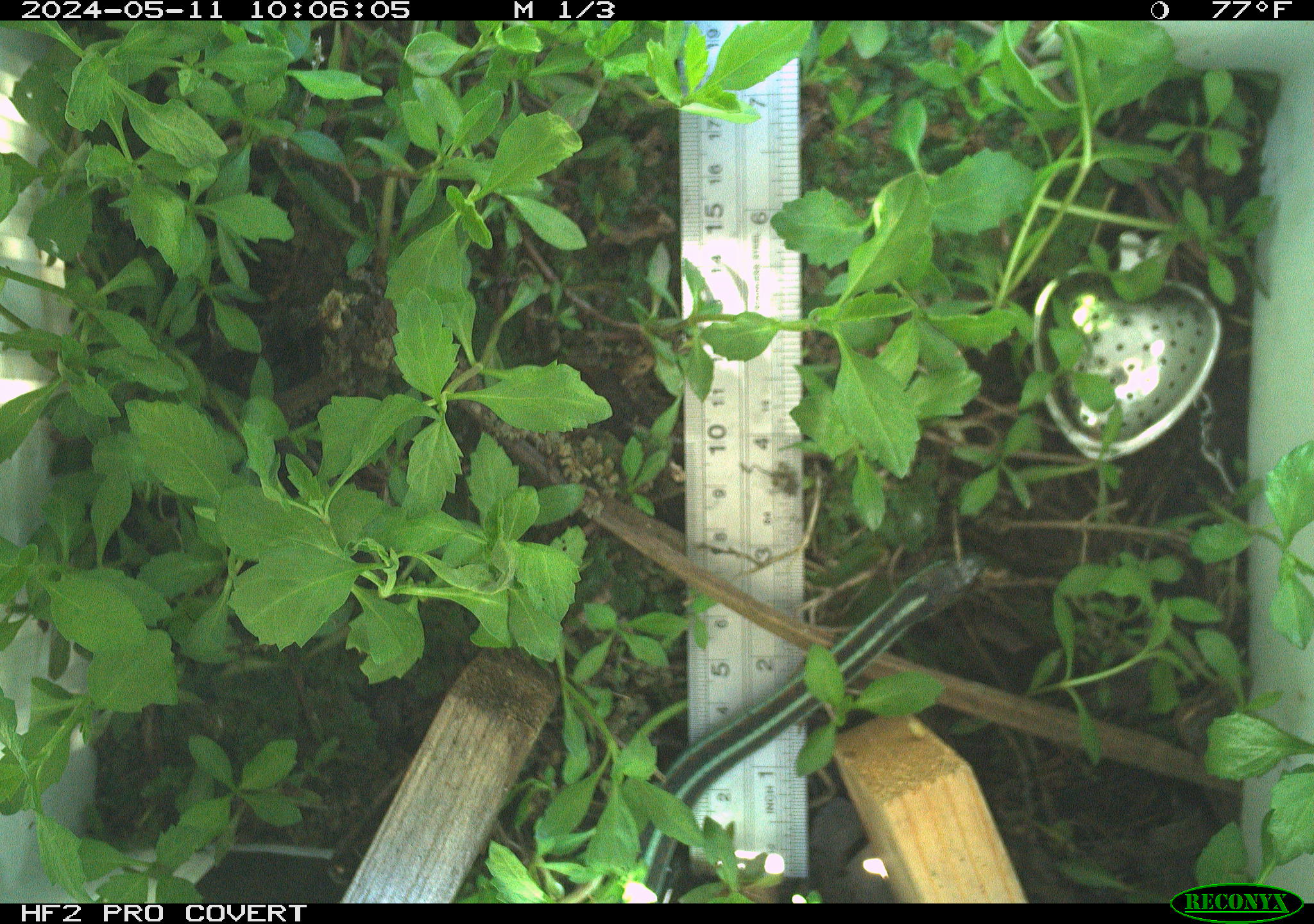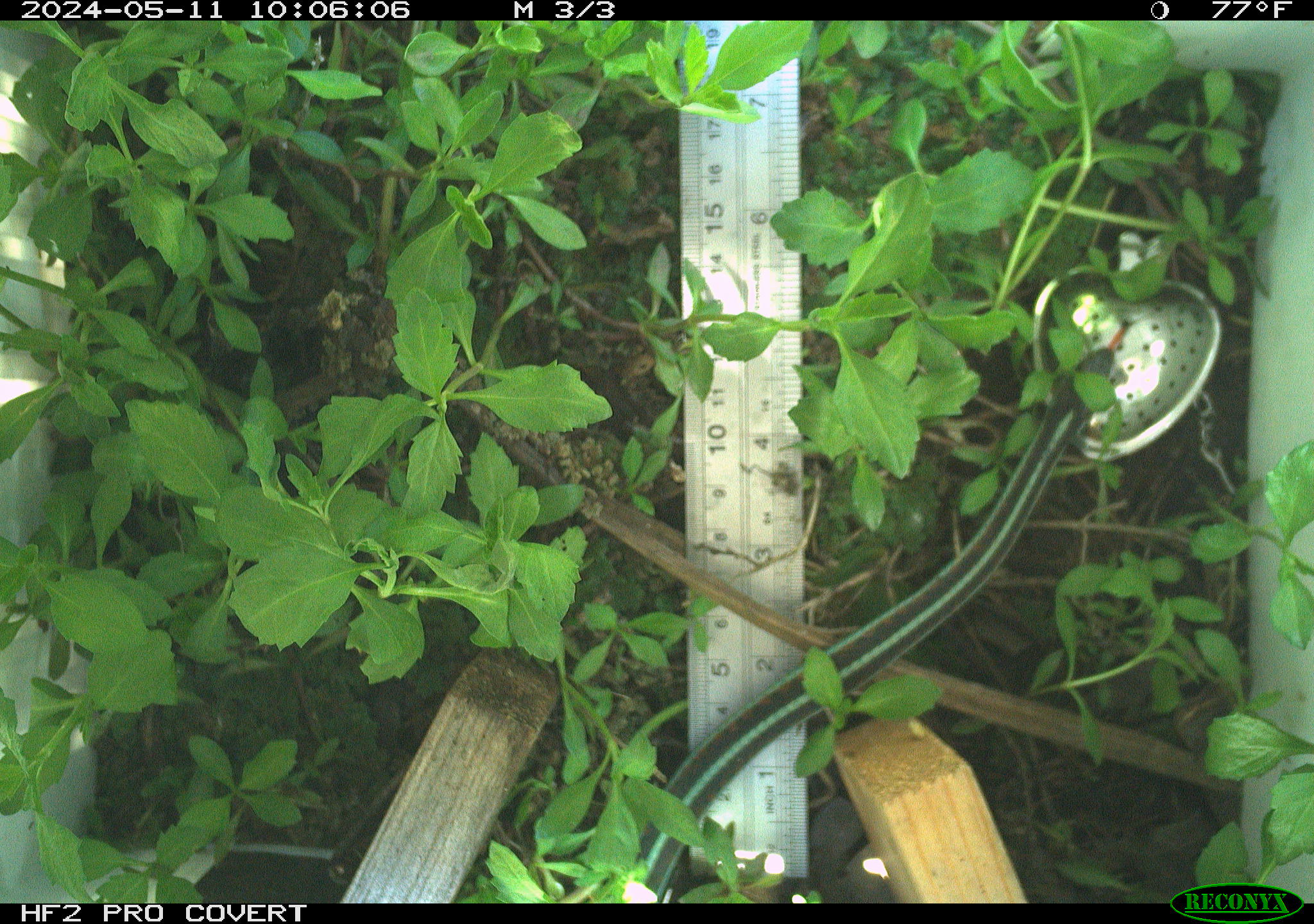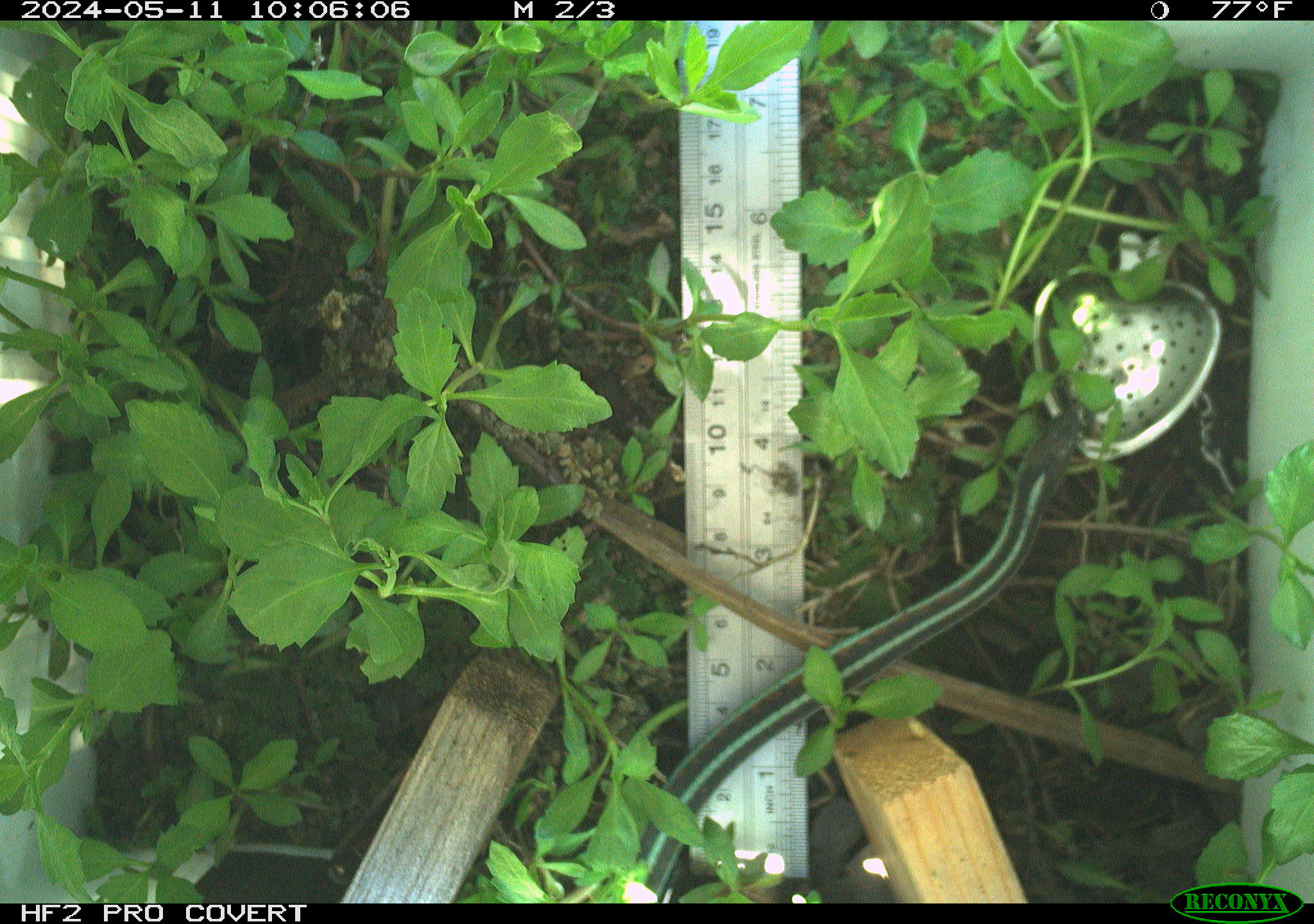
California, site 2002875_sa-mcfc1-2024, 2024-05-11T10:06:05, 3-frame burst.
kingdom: Animalia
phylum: Chordata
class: Reptilia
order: Squamata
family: Colubridae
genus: Thamnophis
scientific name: Thamnophis sirtalis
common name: common gartersnake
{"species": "common gartersnake (Thamnophis sirtalis)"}